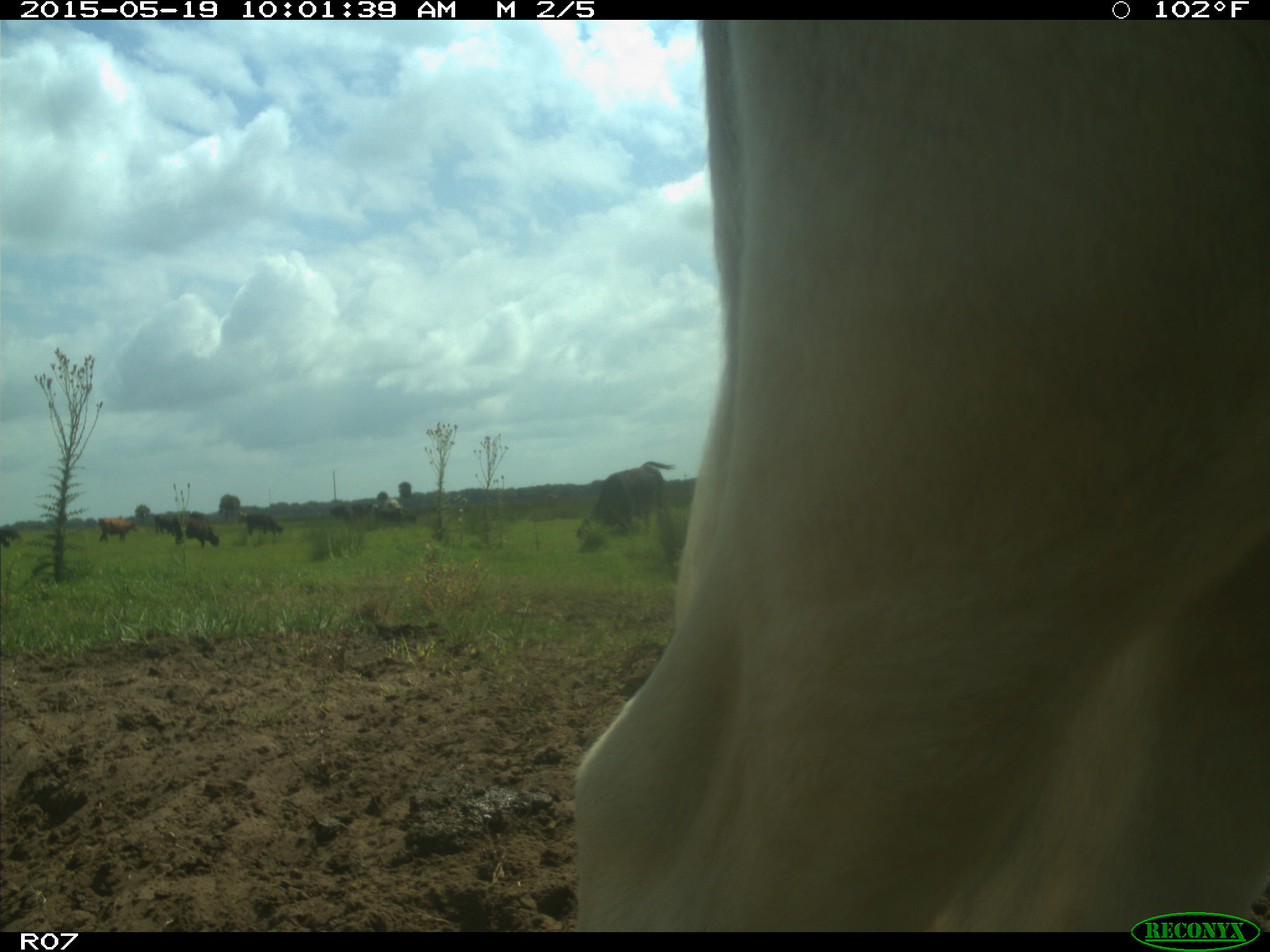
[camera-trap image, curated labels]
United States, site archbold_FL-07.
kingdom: Animalia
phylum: Chordata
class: Mammalia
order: Artiodactyla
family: Bovidae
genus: Bos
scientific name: Bos taurus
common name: domestic cow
Bos taurus (domestic cow).